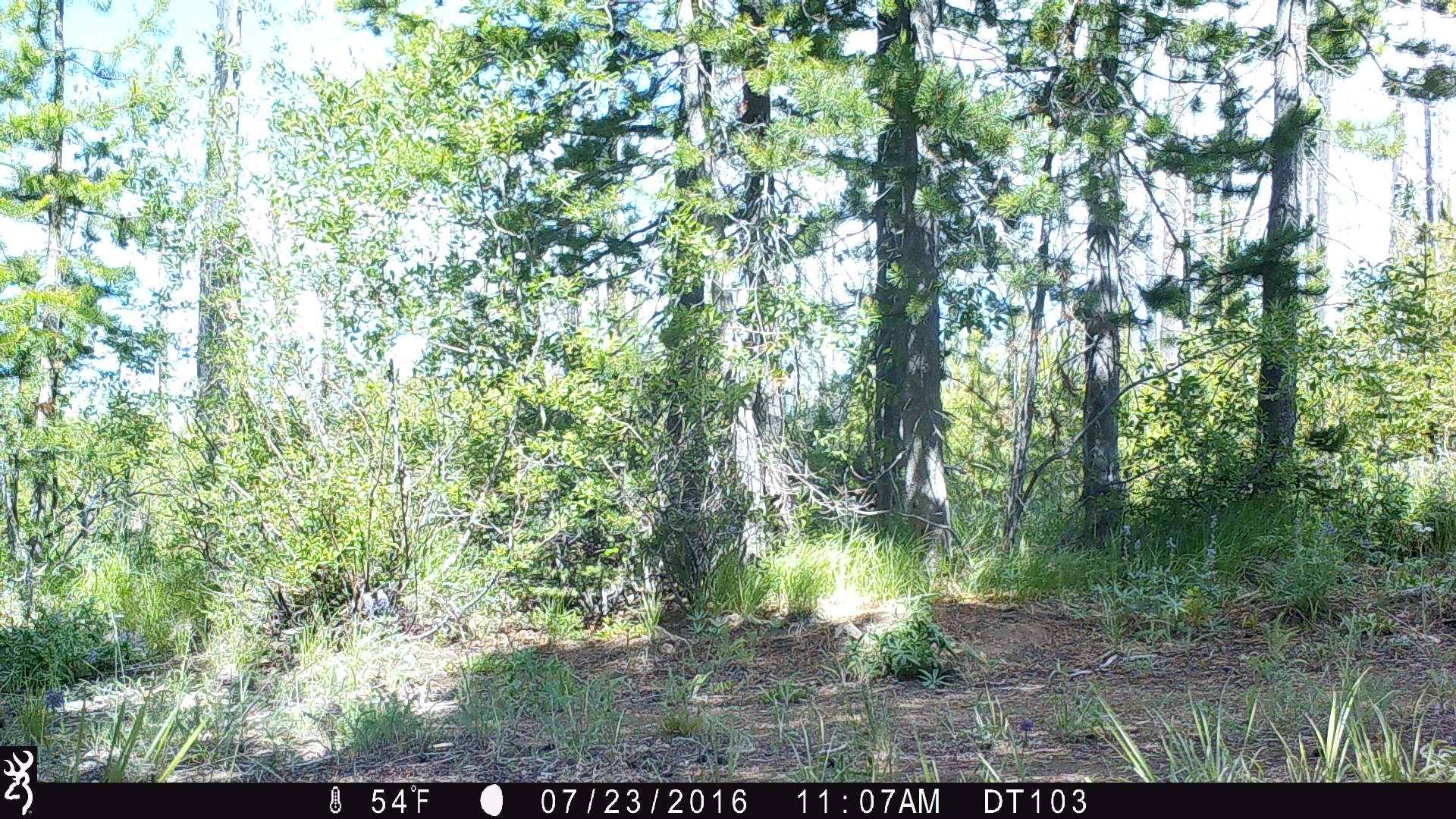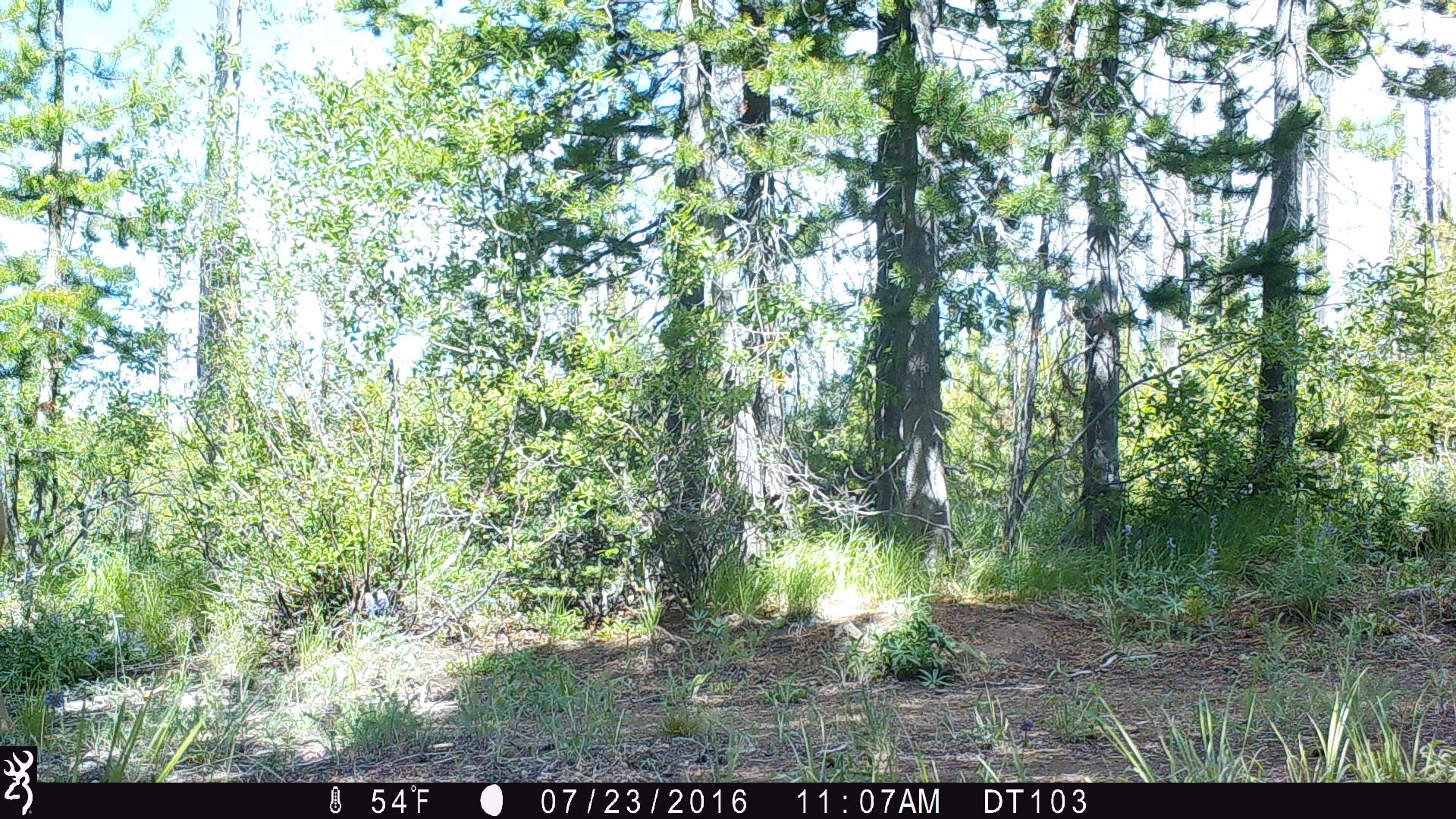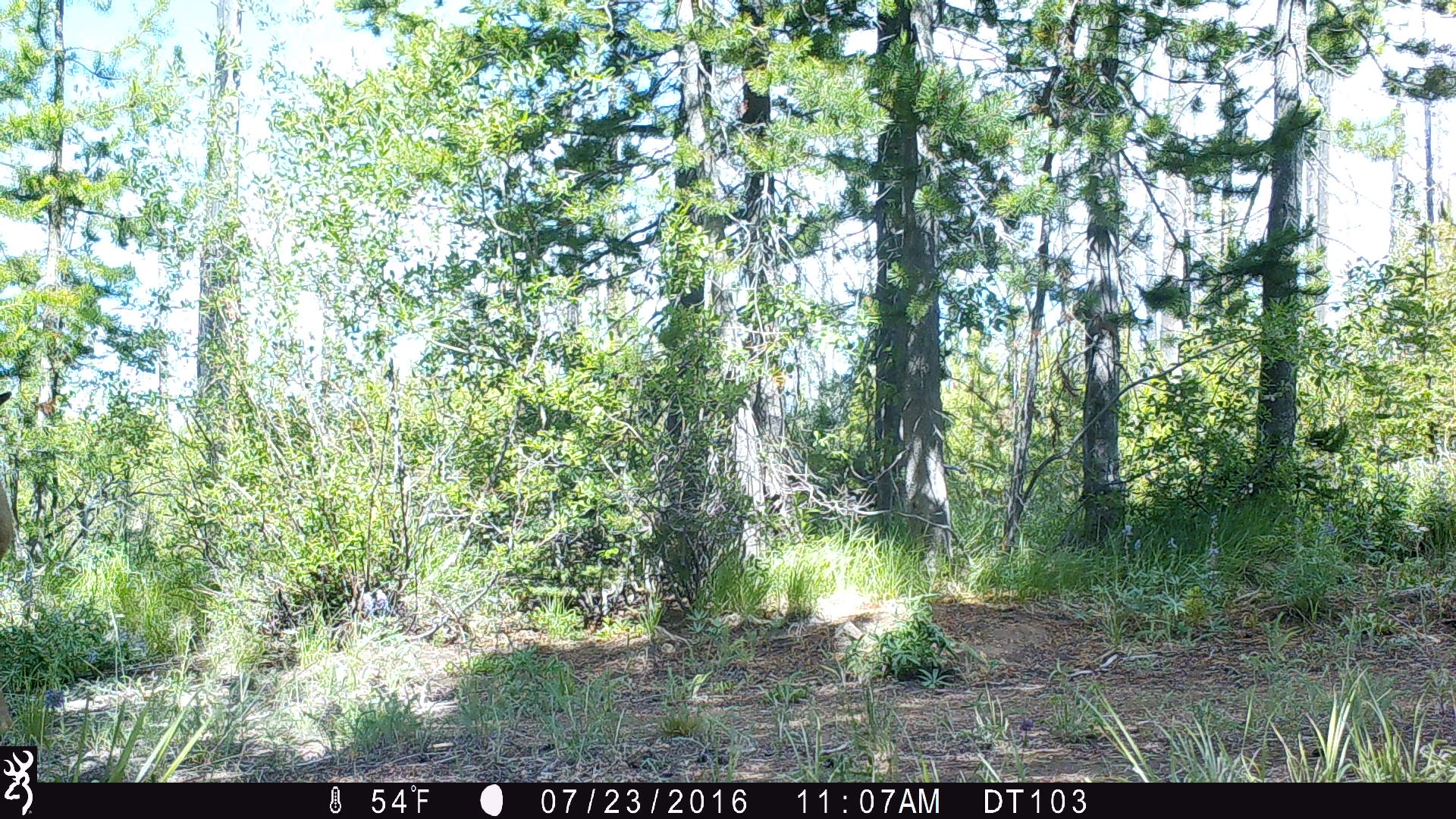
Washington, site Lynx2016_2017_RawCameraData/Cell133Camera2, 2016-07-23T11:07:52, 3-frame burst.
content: unidentified animal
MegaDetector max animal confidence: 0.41